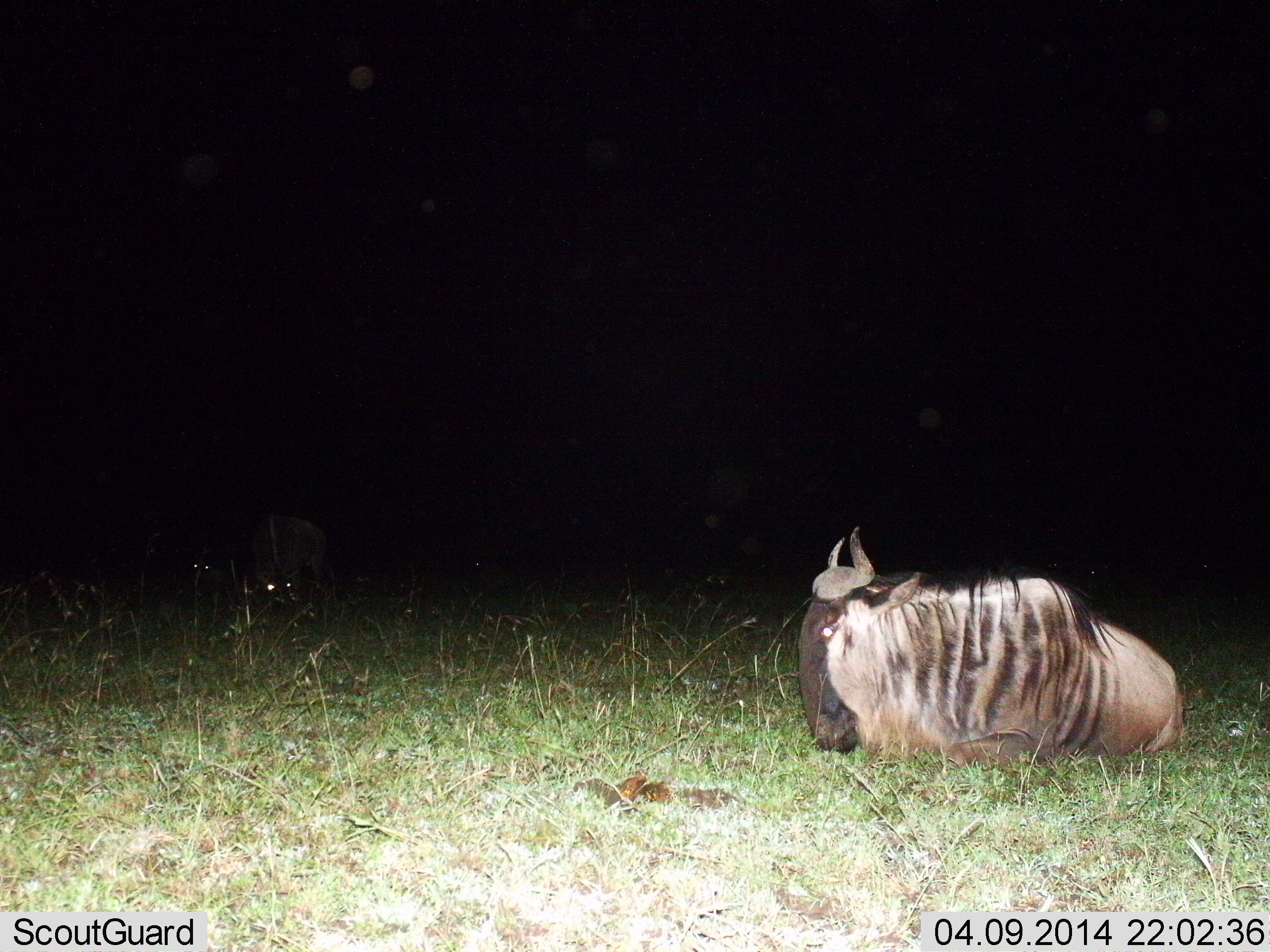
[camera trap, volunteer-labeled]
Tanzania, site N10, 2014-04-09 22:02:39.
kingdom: Animalia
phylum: Chordata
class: Mammalia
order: Artiodactyla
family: Bovidae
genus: Connochaetes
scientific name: Connochaetes taurinus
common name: blue wildebeest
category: wildebeest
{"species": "wildebeest (blue wildebeest) (Connochaetes taurinus)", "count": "2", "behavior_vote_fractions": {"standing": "30%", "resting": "100%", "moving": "0%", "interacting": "0%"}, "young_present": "0%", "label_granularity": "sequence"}